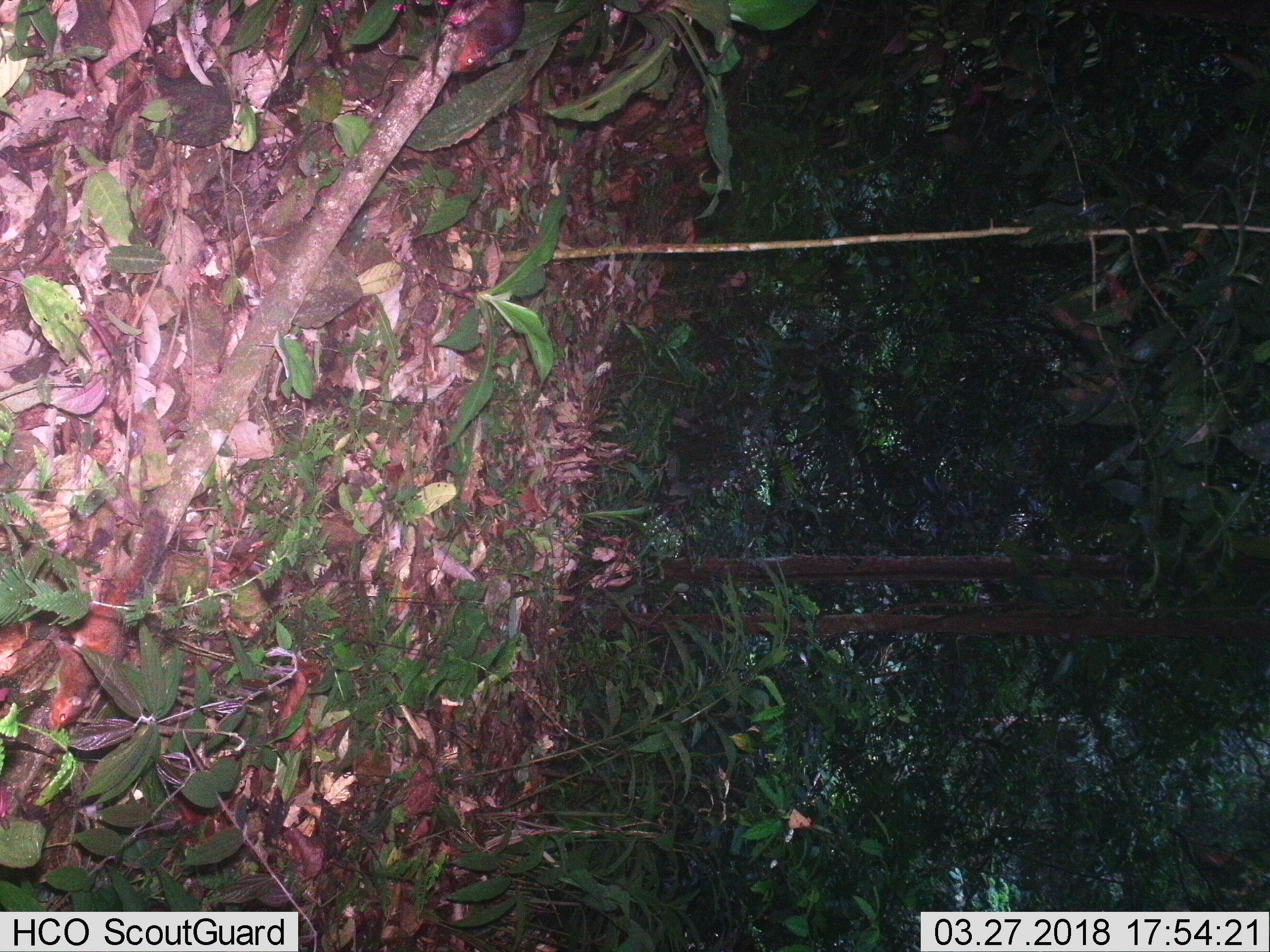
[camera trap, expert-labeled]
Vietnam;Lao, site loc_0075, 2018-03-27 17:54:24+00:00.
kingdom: Animalia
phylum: Chordata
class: Mammalia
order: Rodentia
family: Sciuridae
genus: Dremomys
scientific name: Dremomys rufigenis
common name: red-cheeked squirrel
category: red cheeked squirrel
Red cheeked squirrel (red-cheeked squirrel) (Dremomys rufigenis). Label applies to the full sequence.